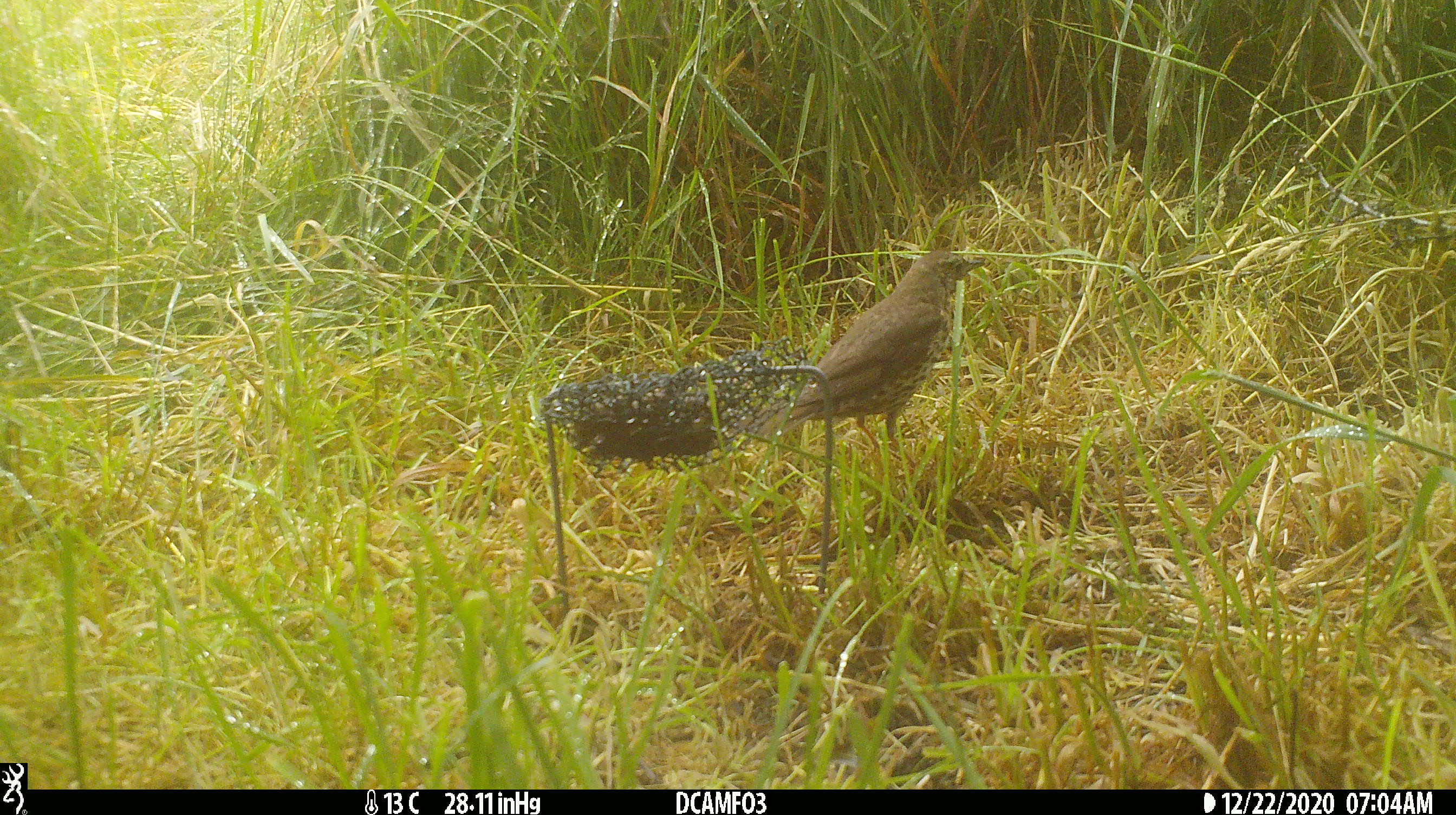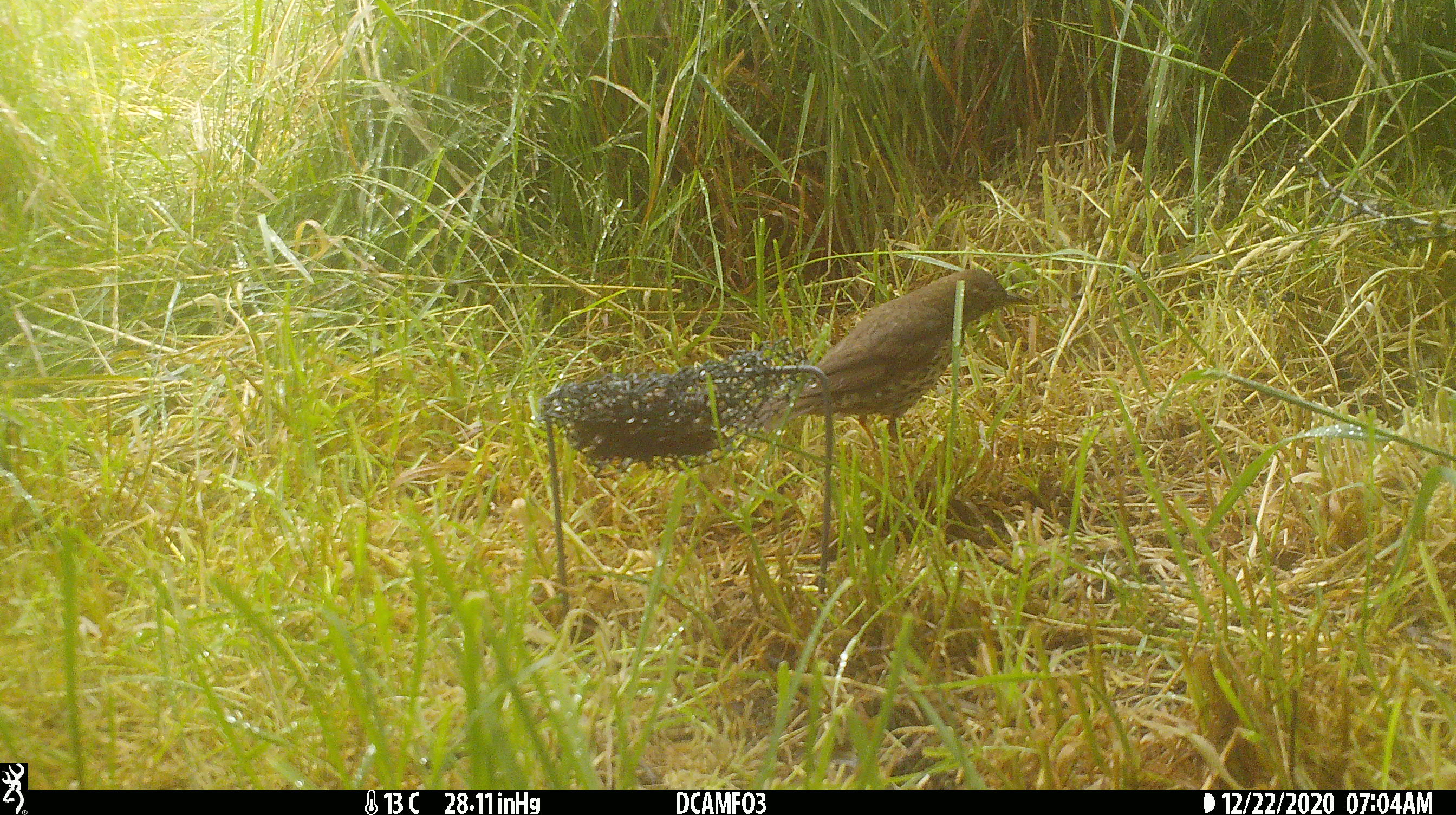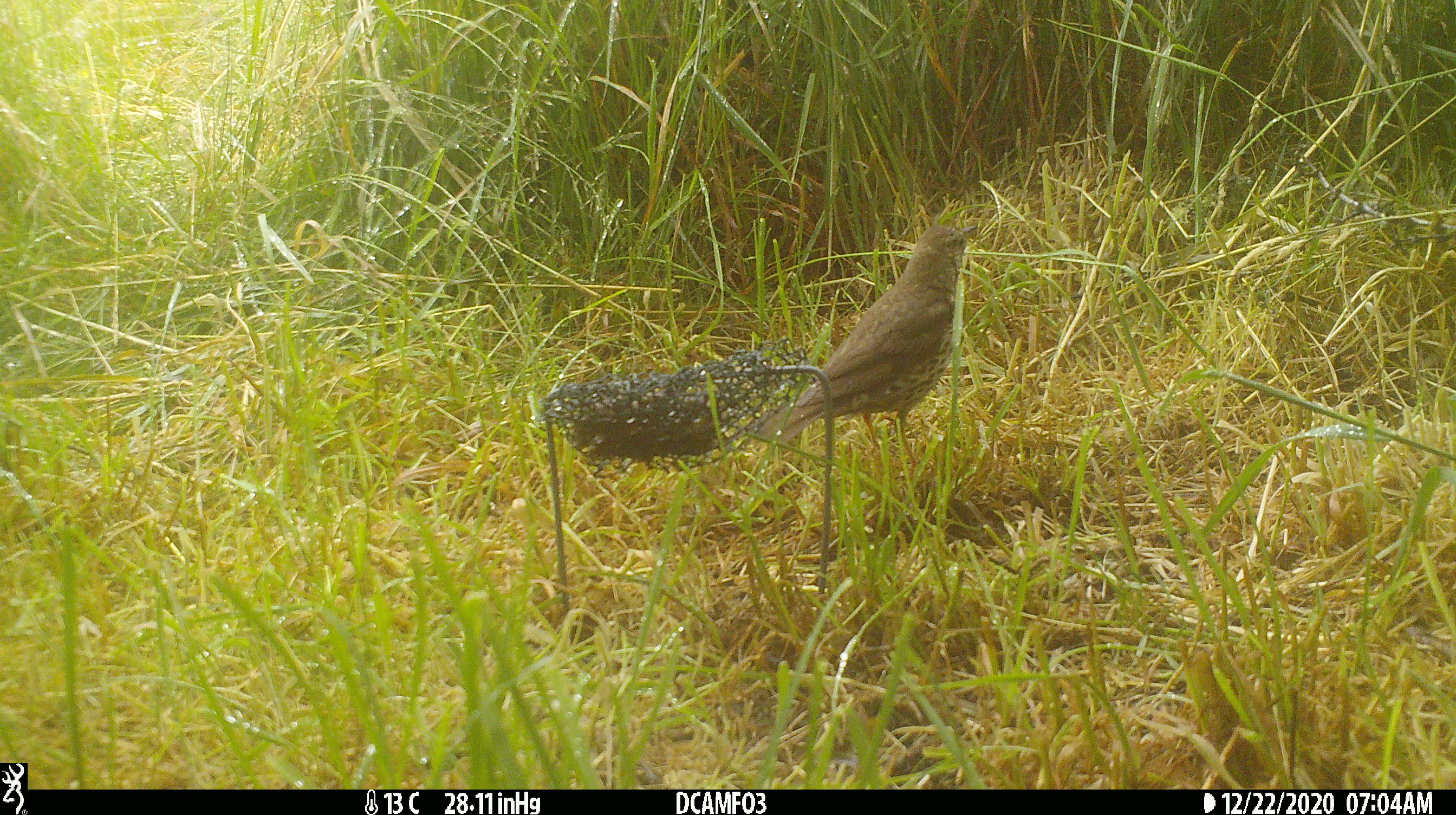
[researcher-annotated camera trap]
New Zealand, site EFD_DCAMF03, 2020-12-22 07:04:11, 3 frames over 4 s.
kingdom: Animalia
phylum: Chordata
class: Aves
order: Passeriformes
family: Turdidae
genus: Turdus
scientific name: Turdus philomelos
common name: song thrush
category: thrush